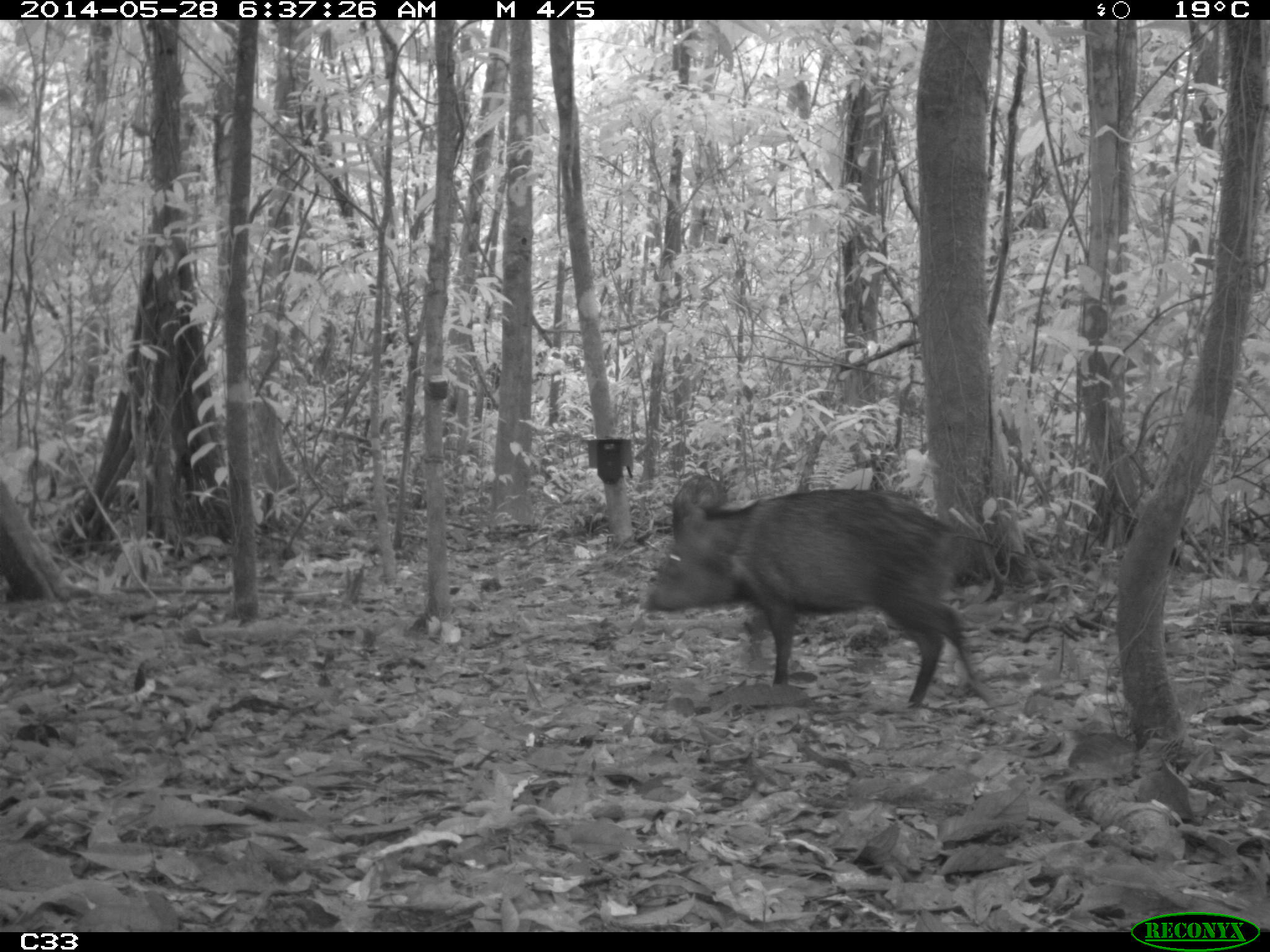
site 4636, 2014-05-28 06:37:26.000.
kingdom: Animalia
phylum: Chordata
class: Mammalia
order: Artiodactyla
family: Tayassuidae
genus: Pecari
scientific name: Pecari tajacu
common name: collared peccary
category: tayassu tajacu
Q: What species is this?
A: Tayassu tajacu (collared peccary) (Pecari tajacu).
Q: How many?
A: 2.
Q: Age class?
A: Adult.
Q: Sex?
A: Male.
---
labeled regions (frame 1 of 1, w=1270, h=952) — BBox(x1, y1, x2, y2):
tayassu tajacu: BBox(633, 467, 1033, 713)